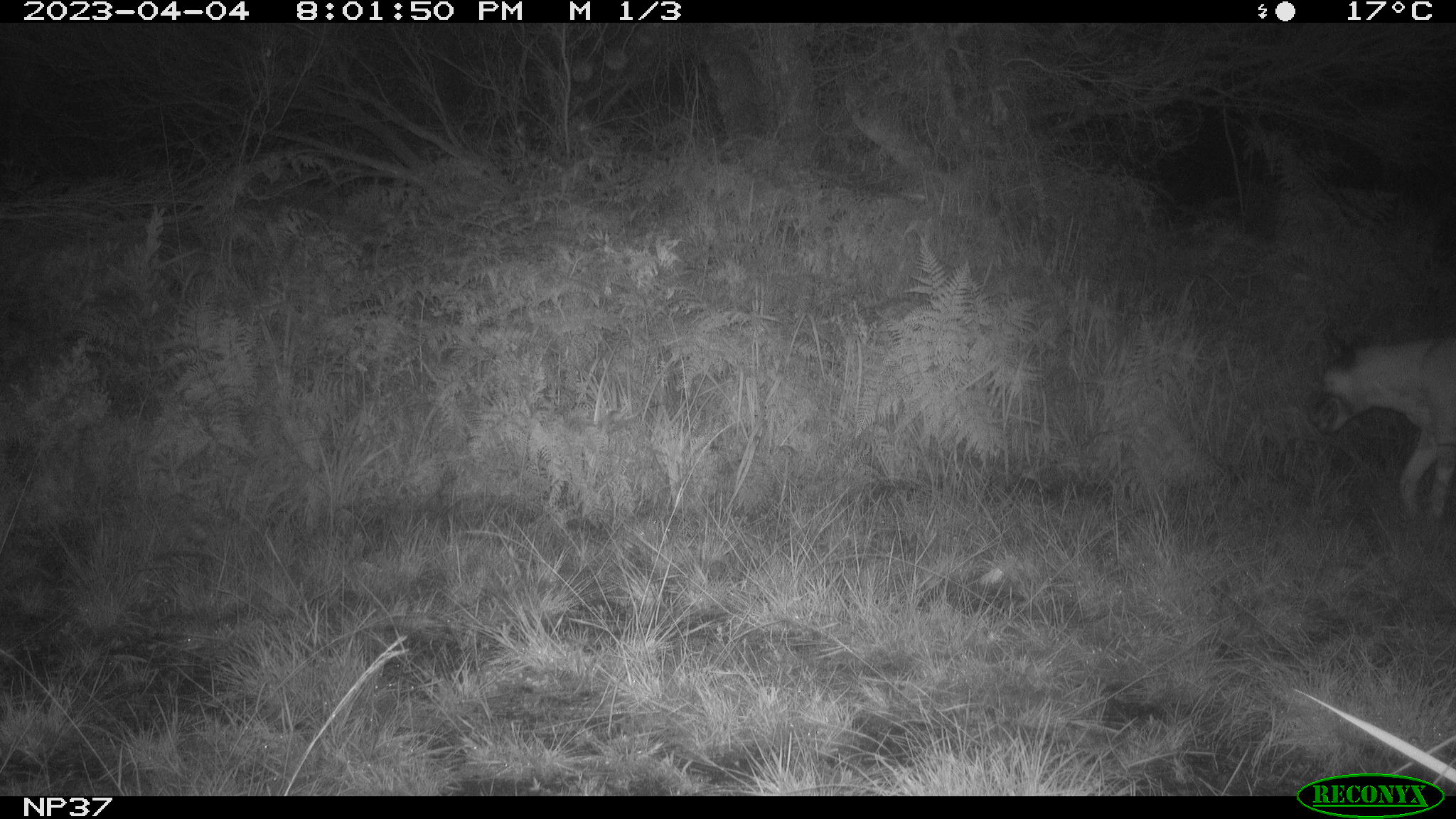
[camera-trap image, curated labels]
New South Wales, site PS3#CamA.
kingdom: Animalia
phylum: Chordata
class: Mammalia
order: Carnivora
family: Canidae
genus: Canis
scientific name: Canis familiaris dingo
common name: dingo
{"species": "dingo (Canis familiaris dingo)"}